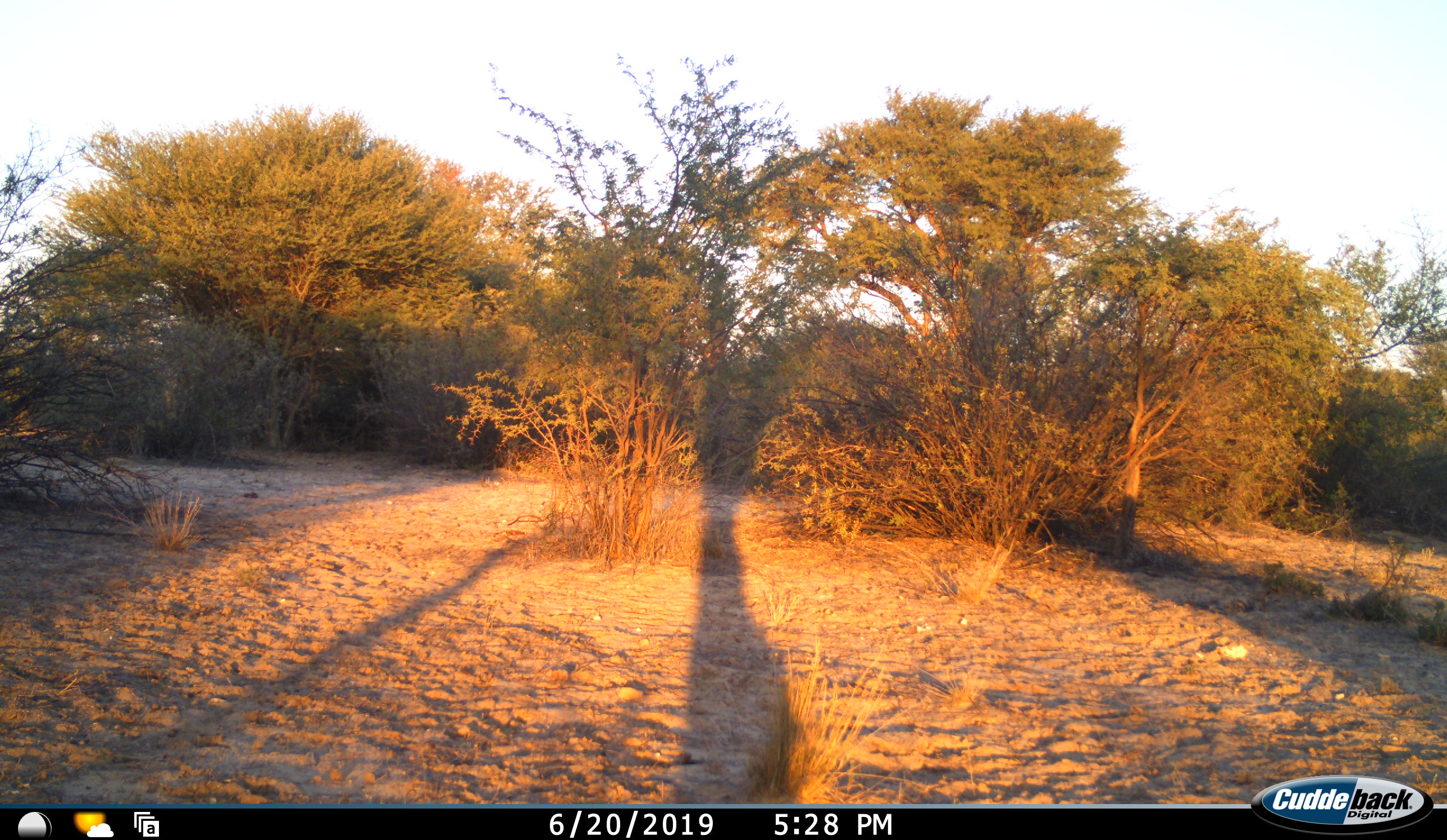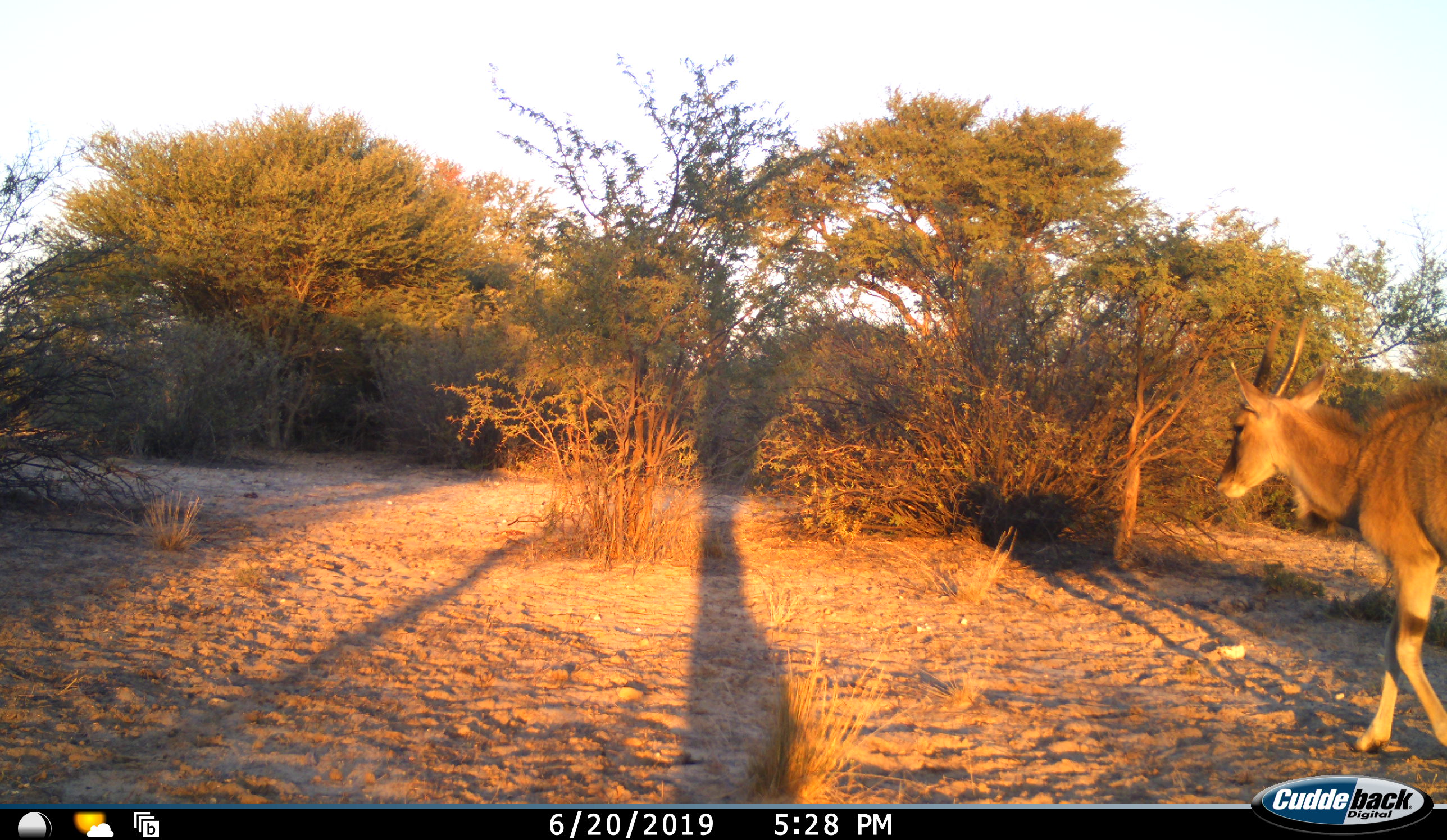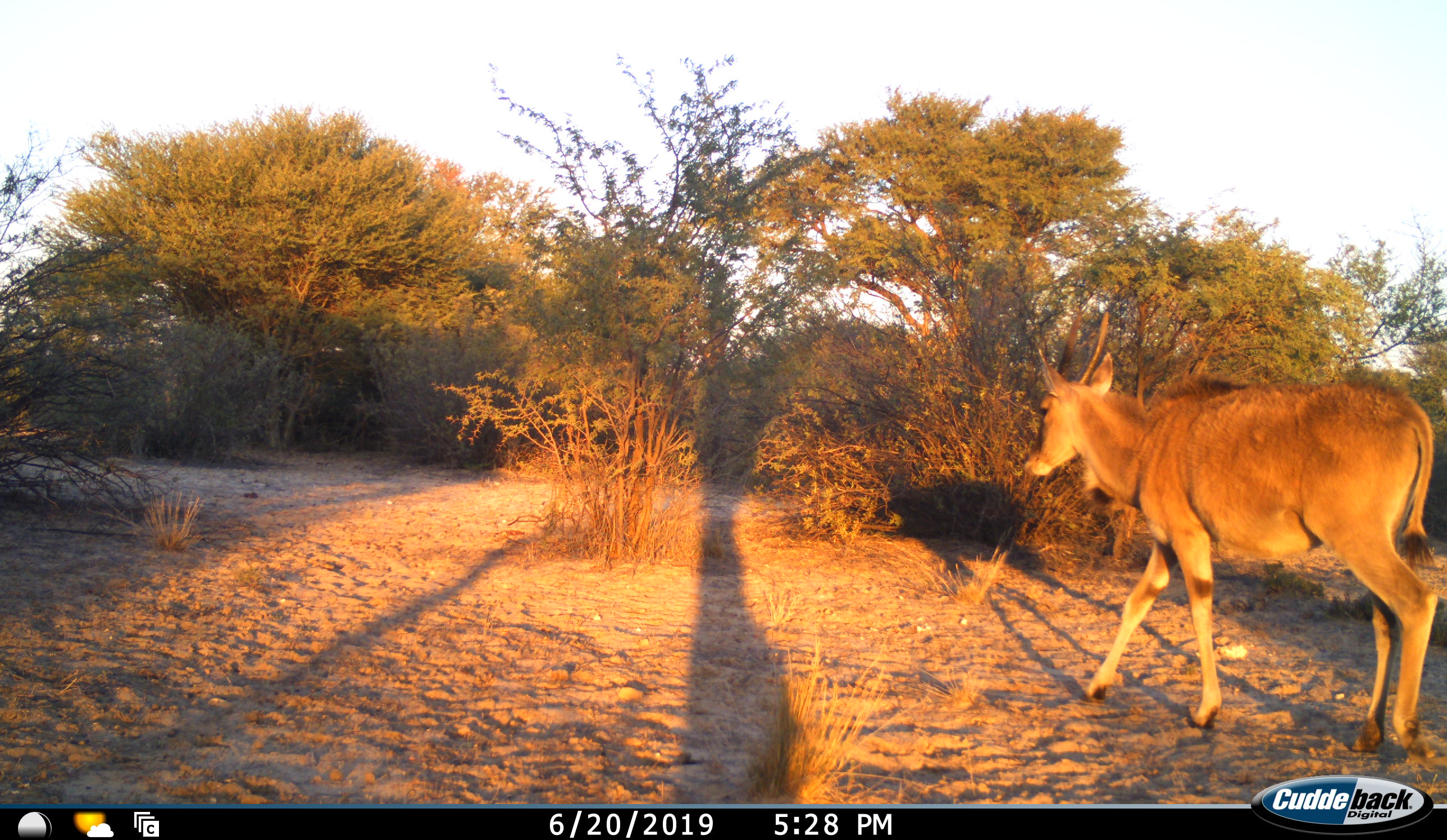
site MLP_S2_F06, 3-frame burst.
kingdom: Animalia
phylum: Chordata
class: Mammalia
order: Artiodactyla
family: Bovidae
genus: Tragelaphus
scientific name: Tragelaphus oryx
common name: eland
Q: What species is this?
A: Eland (Tragelaphus oryx).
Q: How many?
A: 1.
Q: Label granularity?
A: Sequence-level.